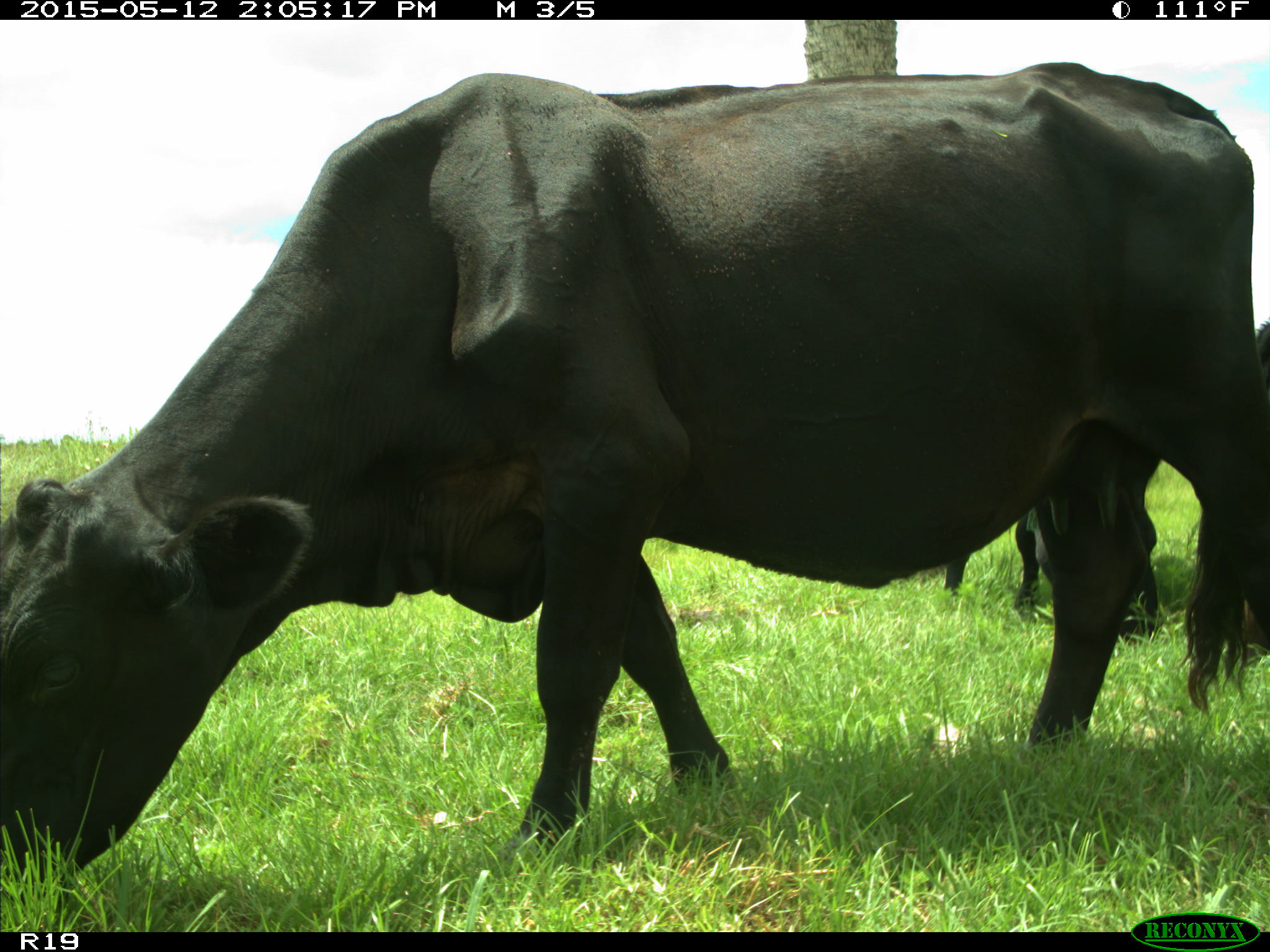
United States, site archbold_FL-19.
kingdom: Animalia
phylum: Chordata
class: Mammalia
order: Artiodactyla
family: Bovidae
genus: Bos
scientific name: Bos taurus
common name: domestic cow